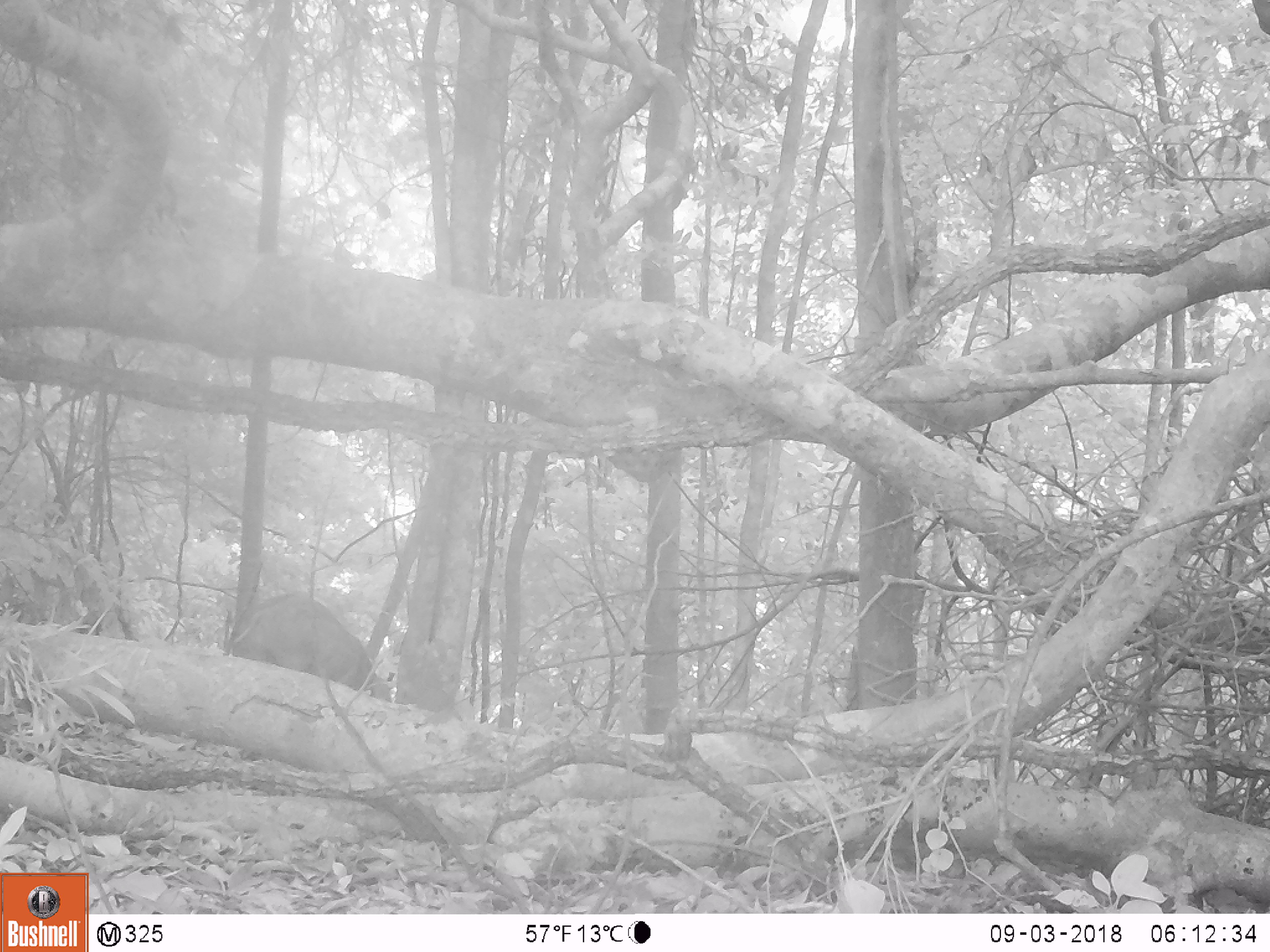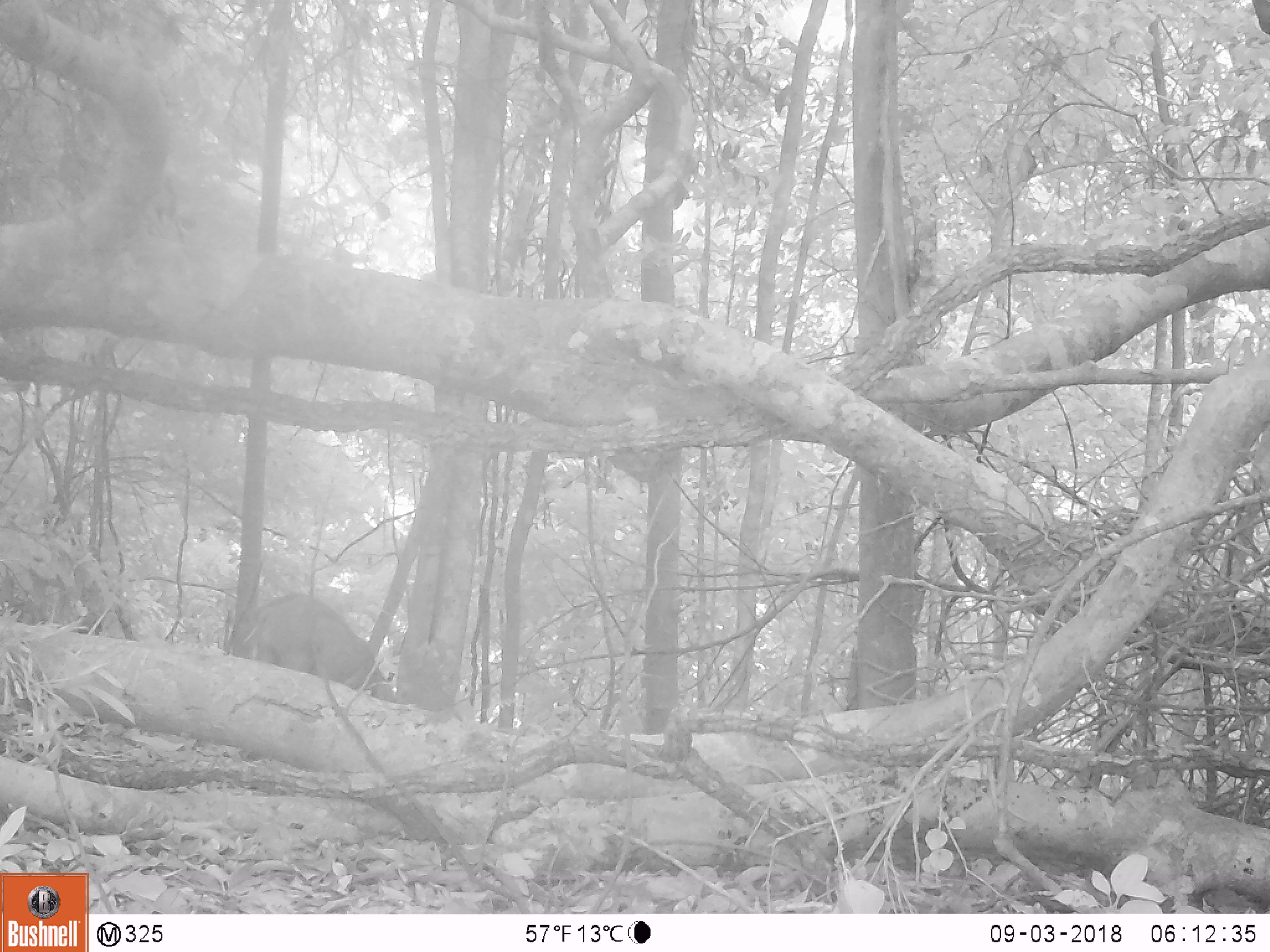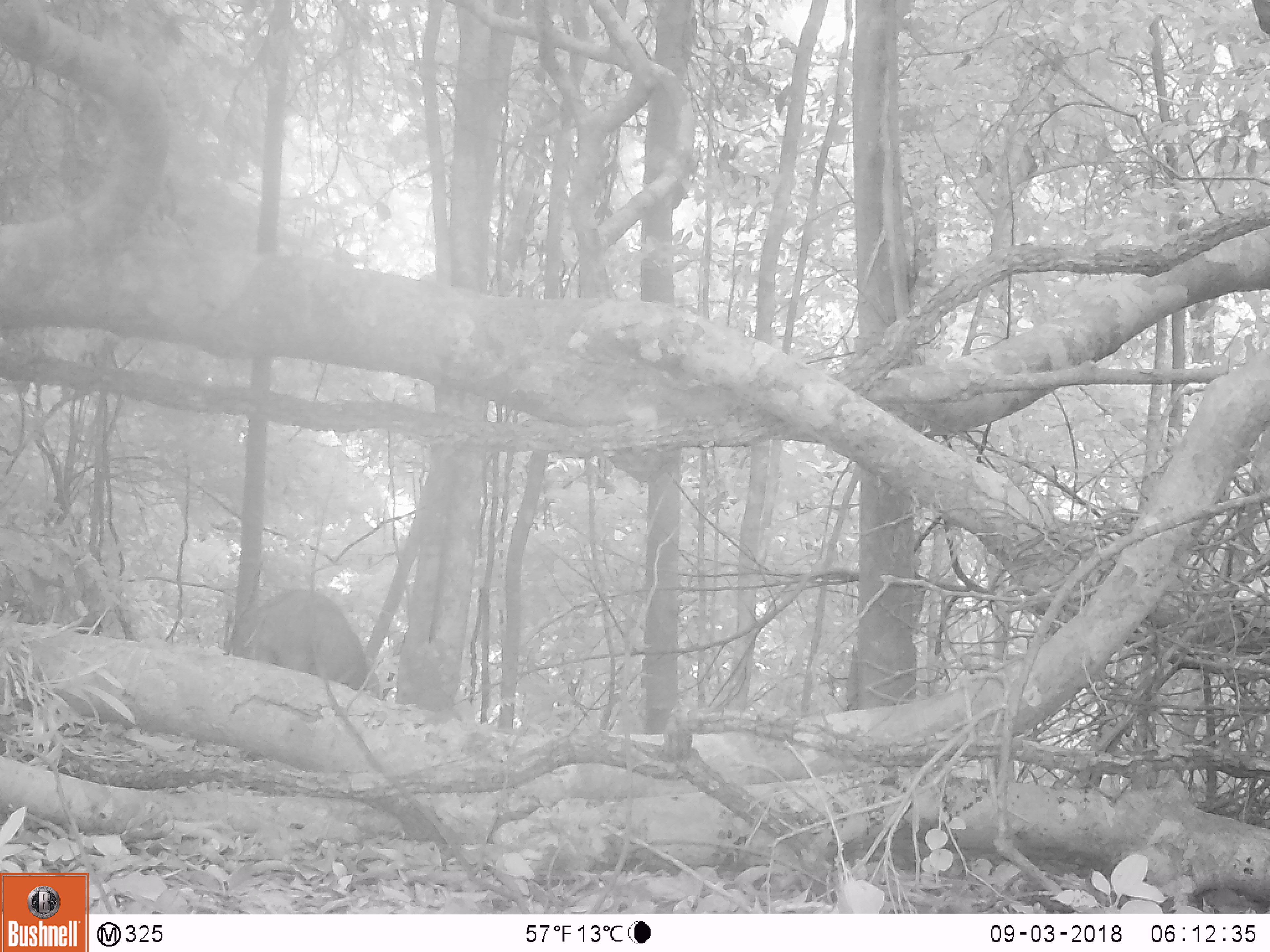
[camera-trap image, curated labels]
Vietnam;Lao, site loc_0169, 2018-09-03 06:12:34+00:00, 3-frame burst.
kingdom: Animalia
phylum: Chordata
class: Mammalia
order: Artiodactyla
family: Suidae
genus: Sus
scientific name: Sus scrofa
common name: eurasian wild pig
Eurasian wild pig (Sus scrofa). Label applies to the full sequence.